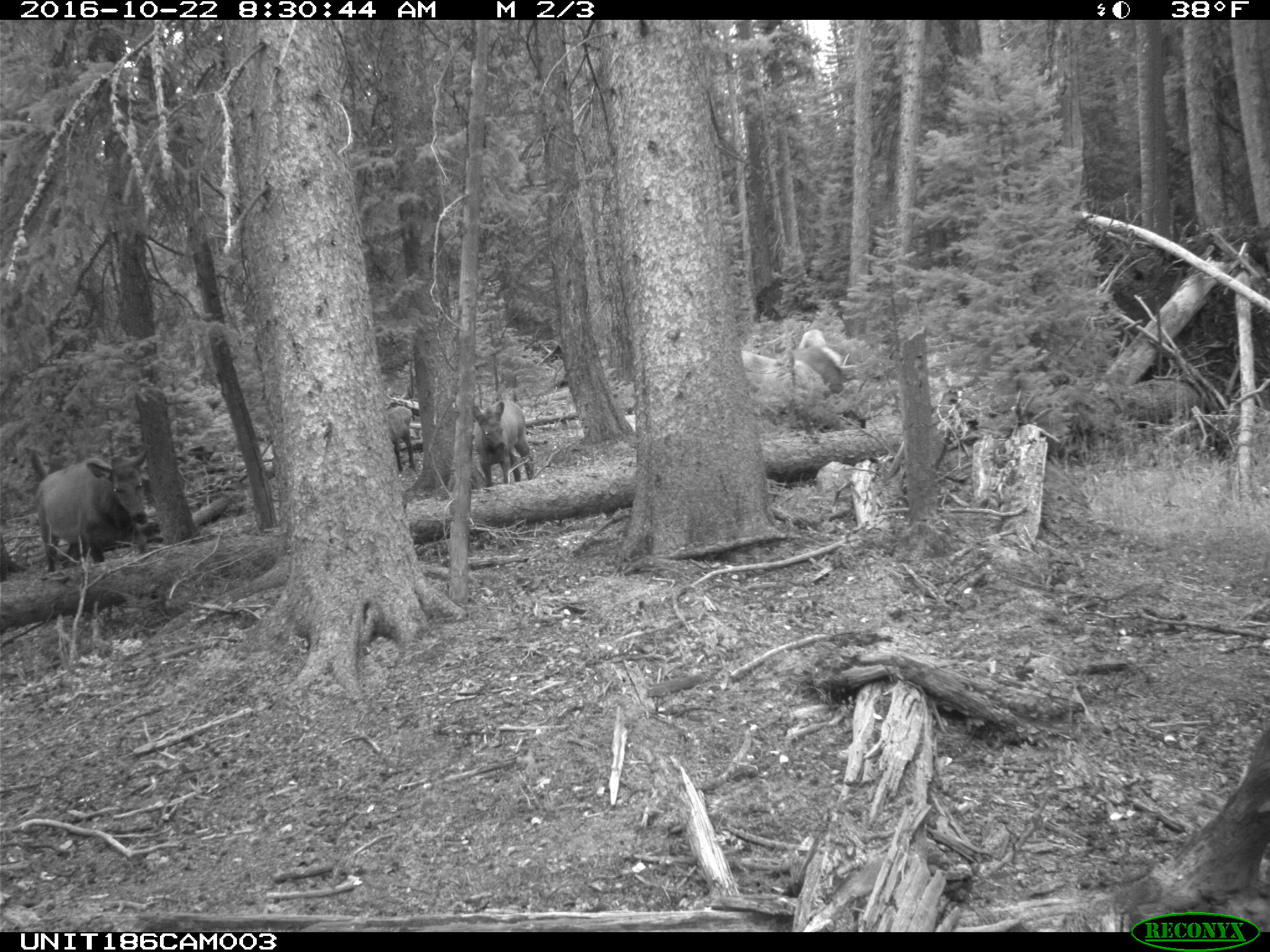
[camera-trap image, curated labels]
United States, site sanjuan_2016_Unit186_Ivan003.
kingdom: Animalia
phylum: Chordata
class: Mammalia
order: Artiodactyla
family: Cervidae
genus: Cervus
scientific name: Cervus elaphus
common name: red deer